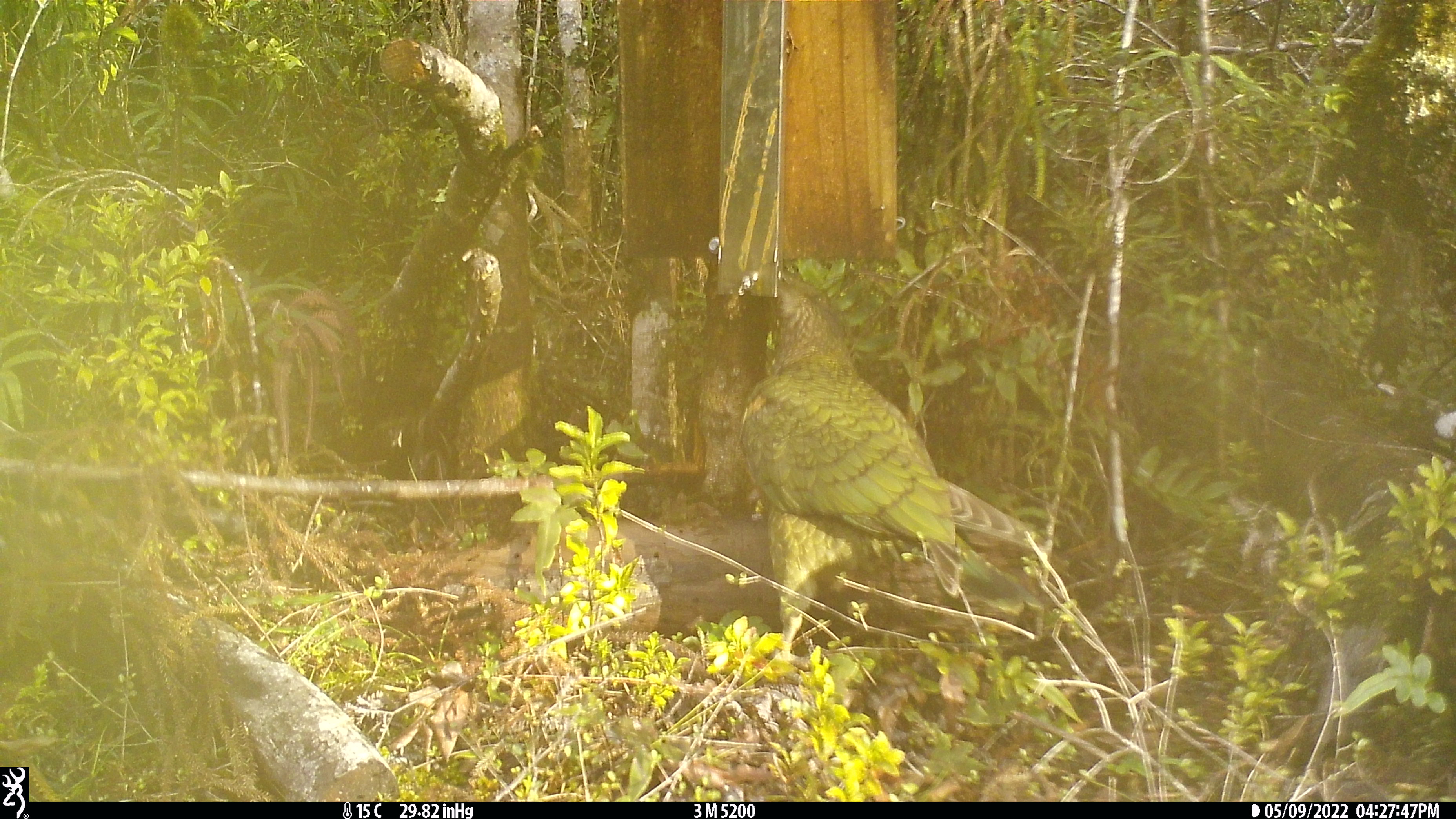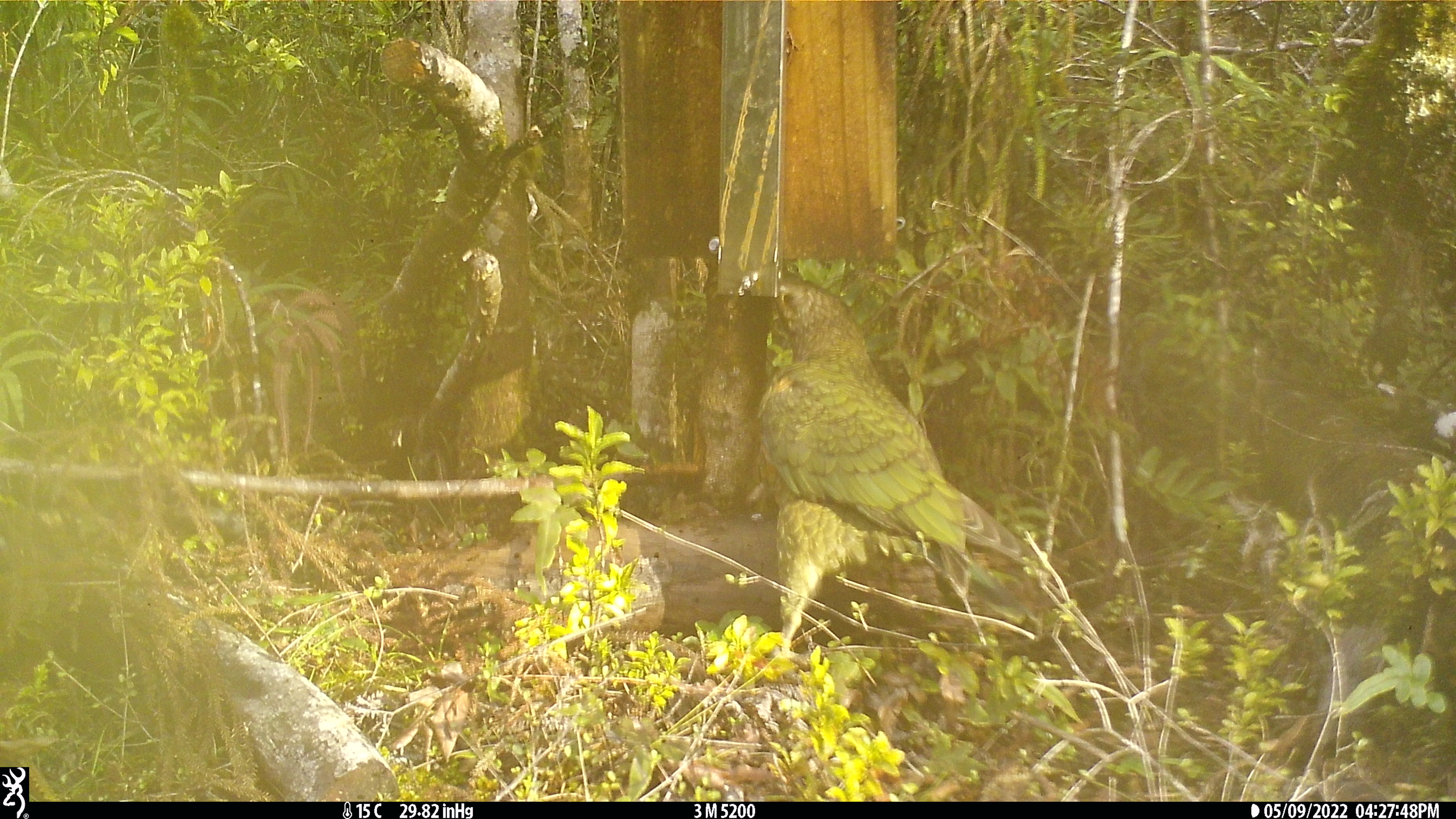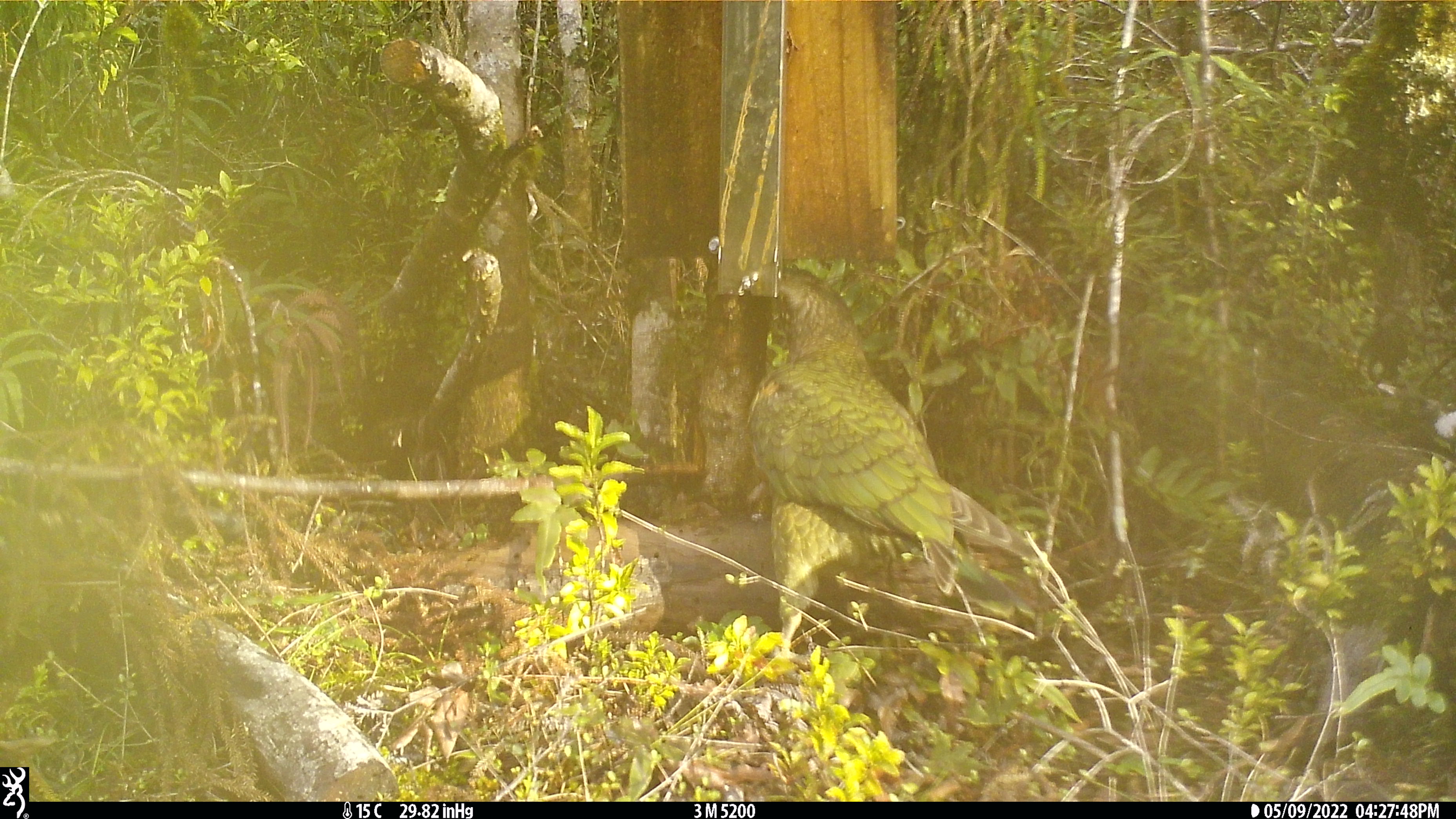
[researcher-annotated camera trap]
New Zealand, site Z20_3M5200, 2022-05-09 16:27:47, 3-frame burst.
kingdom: Animalia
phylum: Chordata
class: Aves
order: Psittaciformes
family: Strigopidae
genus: Nestor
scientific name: Nestor notabilis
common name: kea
Kea (Nestor notabilis).